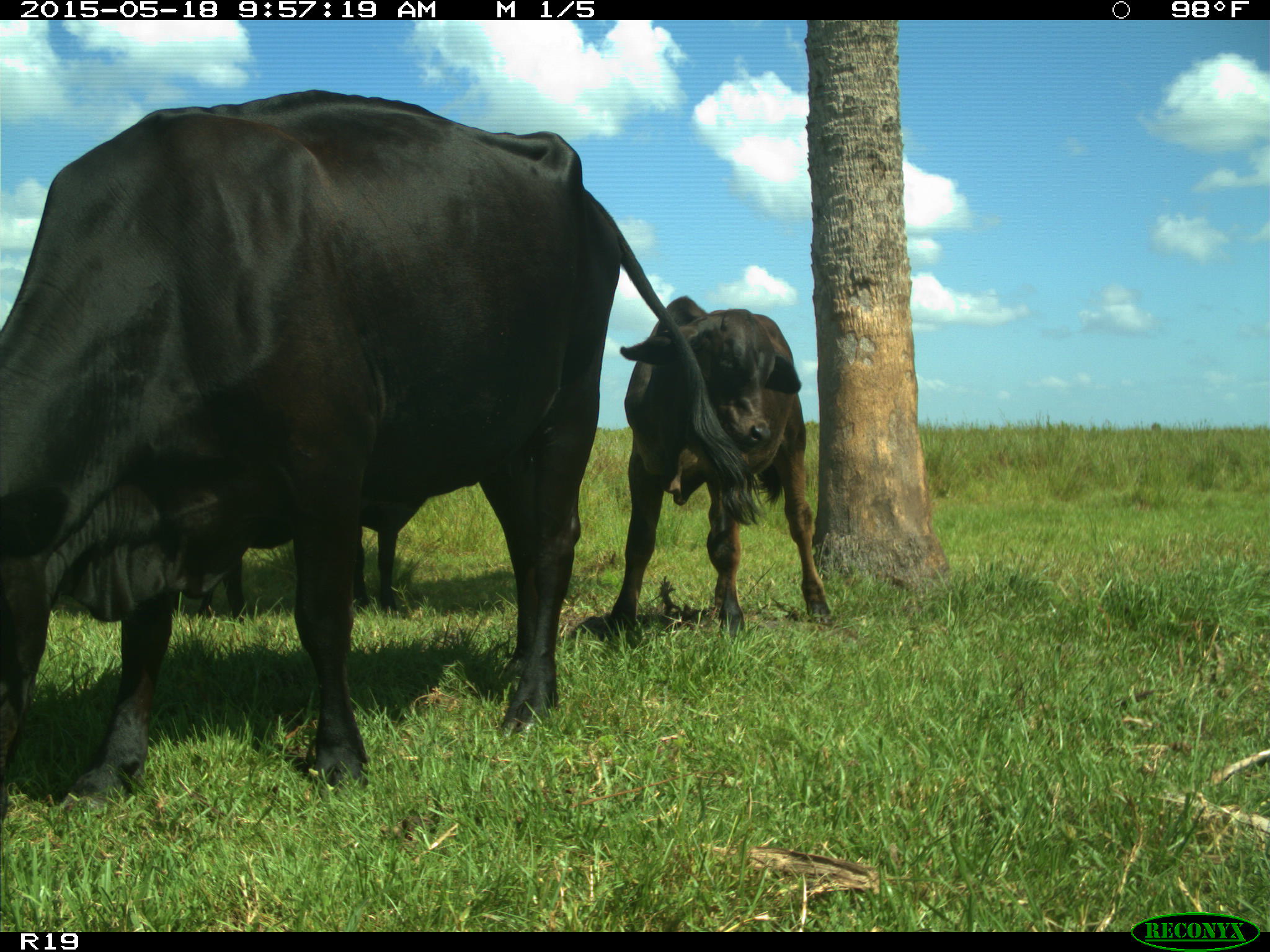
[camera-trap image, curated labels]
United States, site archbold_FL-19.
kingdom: Animalia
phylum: Chordata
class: Mammalia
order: Artiodactyla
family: Bovidae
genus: Bos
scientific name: Bos taurus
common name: domestic cow